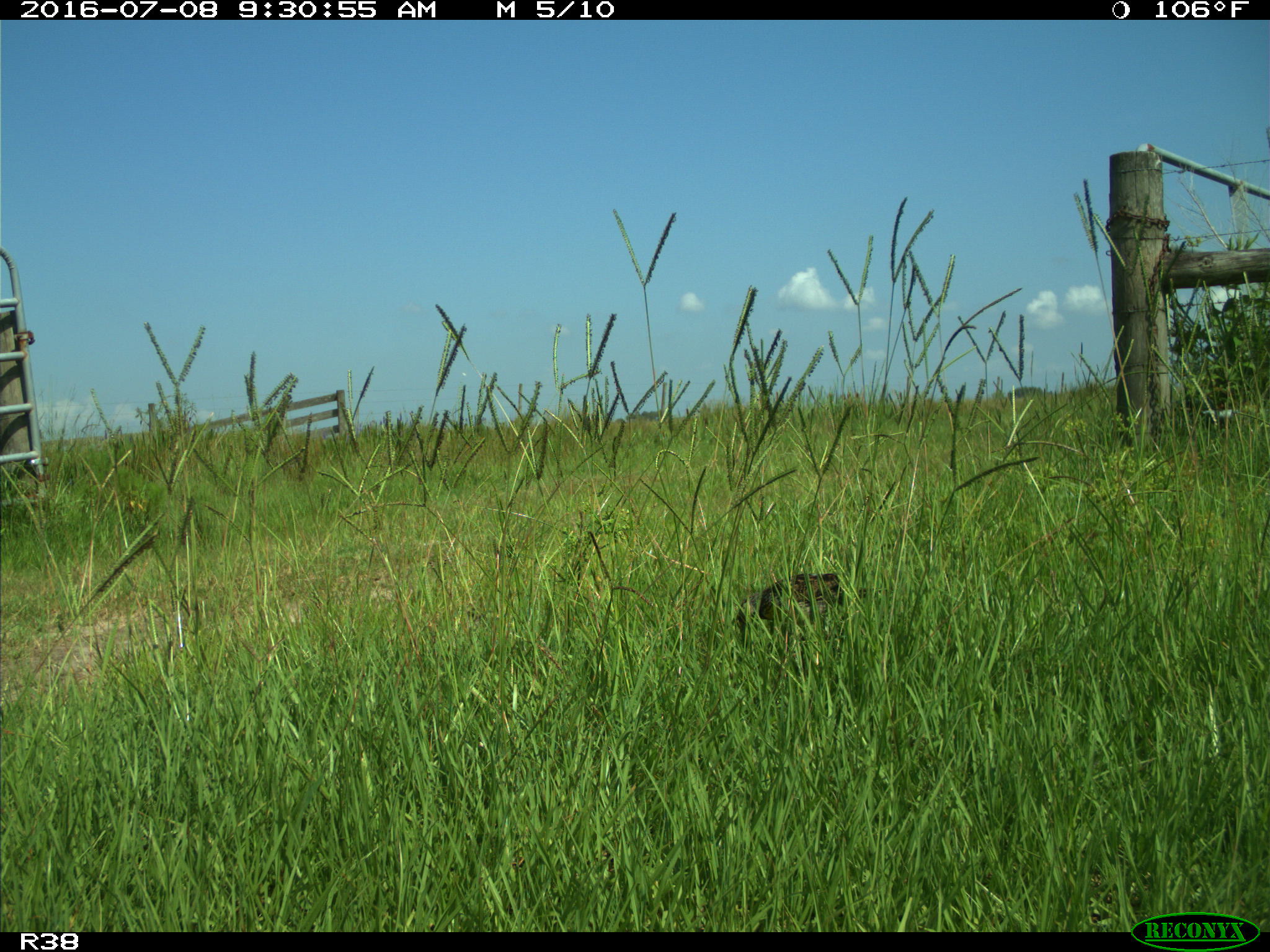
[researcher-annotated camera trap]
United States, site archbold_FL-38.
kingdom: Animalia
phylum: Chordata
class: Aves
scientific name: Aves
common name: birds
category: unidentified bird